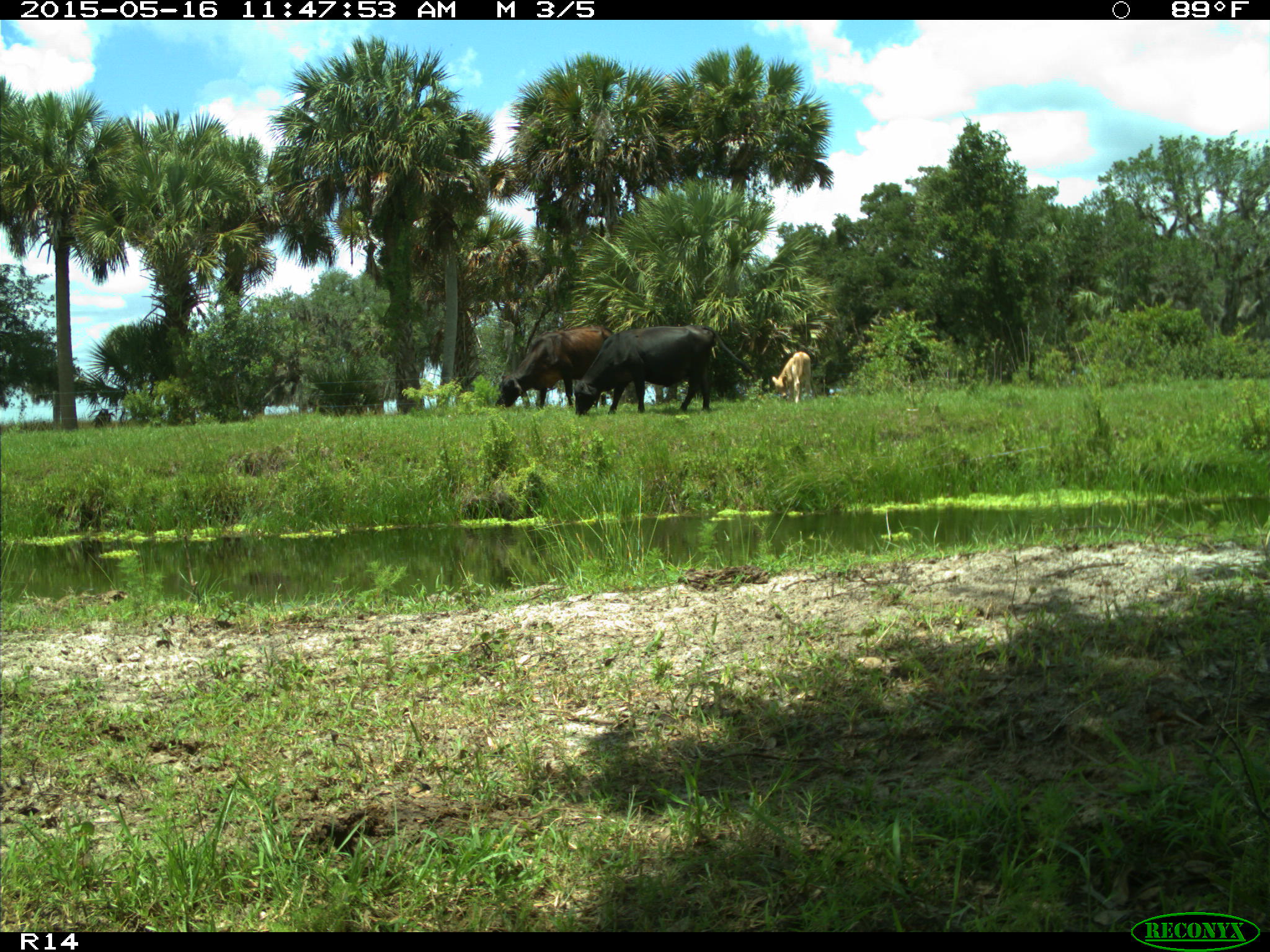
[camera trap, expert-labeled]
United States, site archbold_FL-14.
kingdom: Animalia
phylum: Chordata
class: Mammalia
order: Artiodactyla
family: Bovidae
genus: Bos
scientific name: Bos taurus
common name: domestic cow